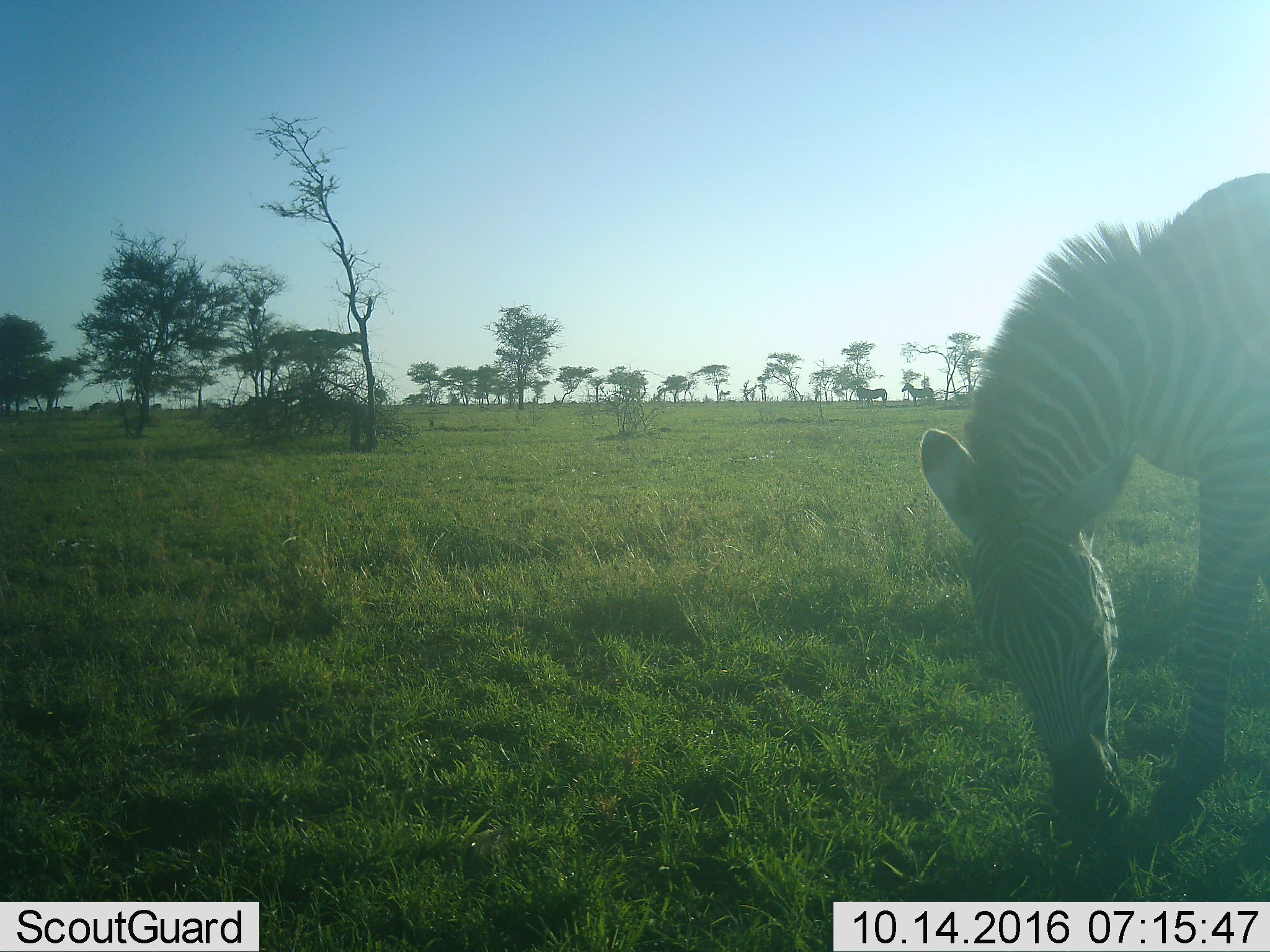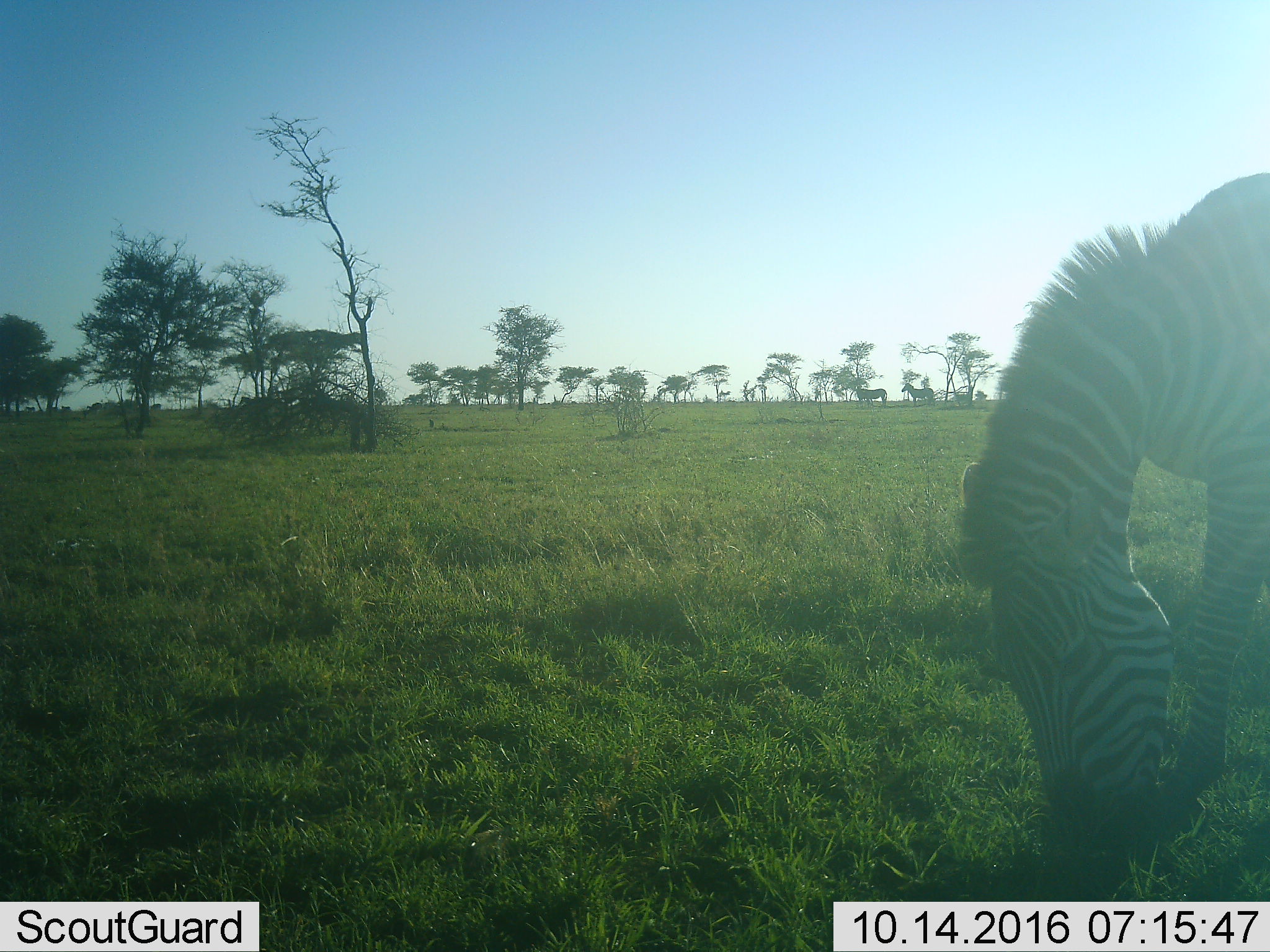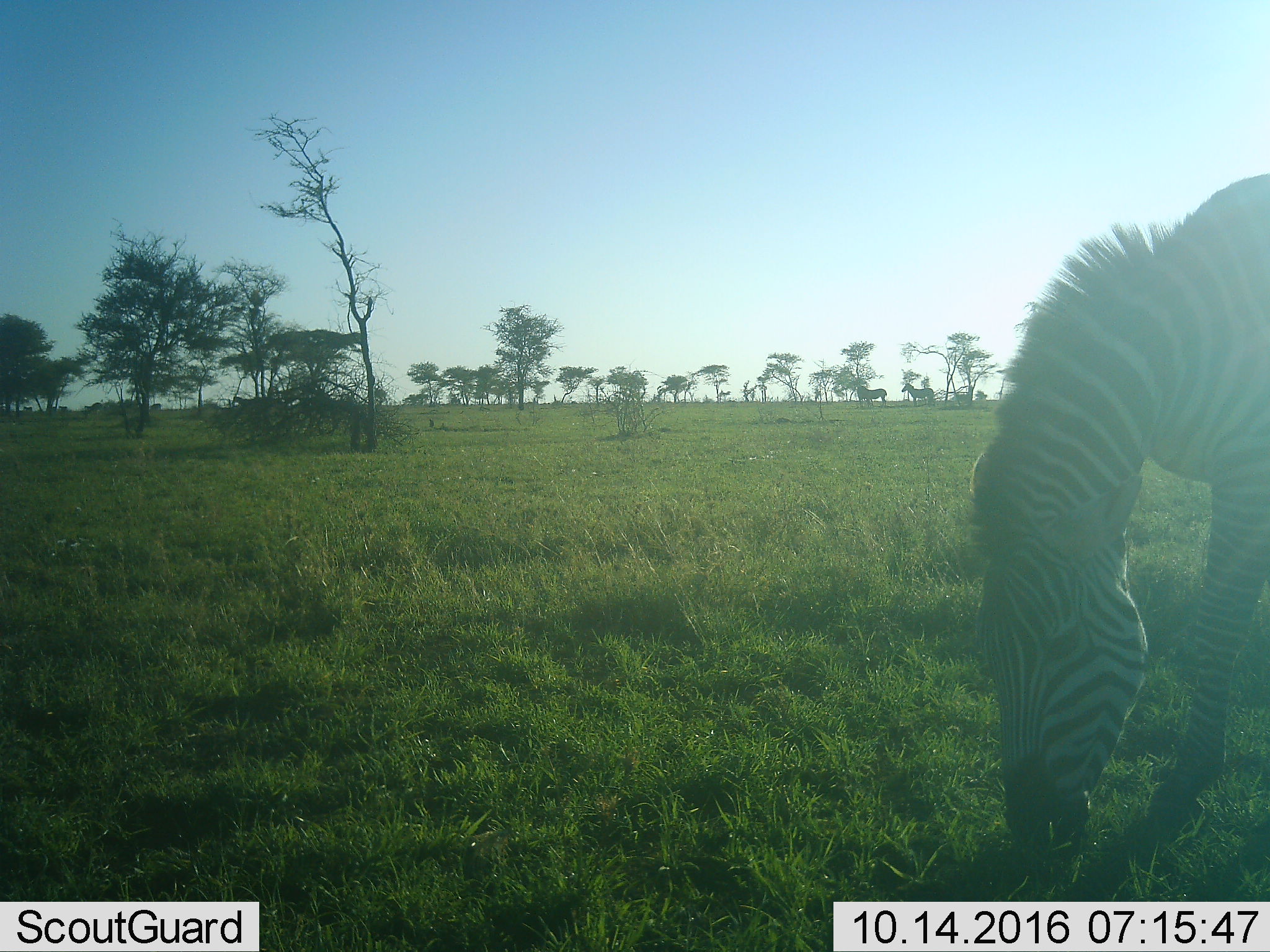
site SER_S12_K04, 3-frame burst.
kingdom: Animalia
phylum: Chordata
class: Mammalia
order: Perissodactyla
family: Equidae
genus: Equus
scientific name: Equus quagga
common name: plains zebra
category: zebraplains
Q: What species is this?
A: Zebraplains (plains zebra) (Equus quagga).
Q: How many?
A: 3.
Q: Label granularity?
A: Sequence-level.